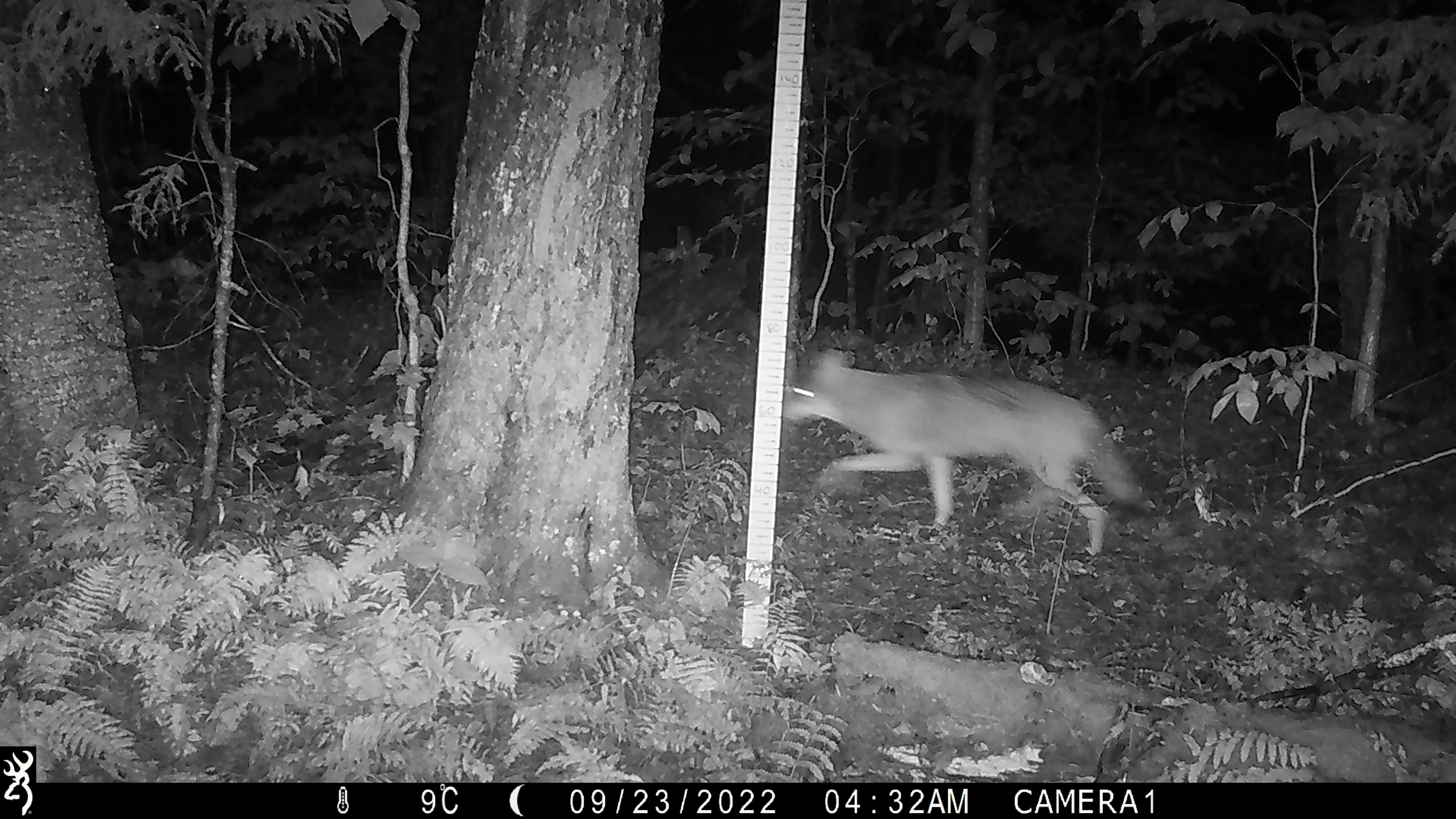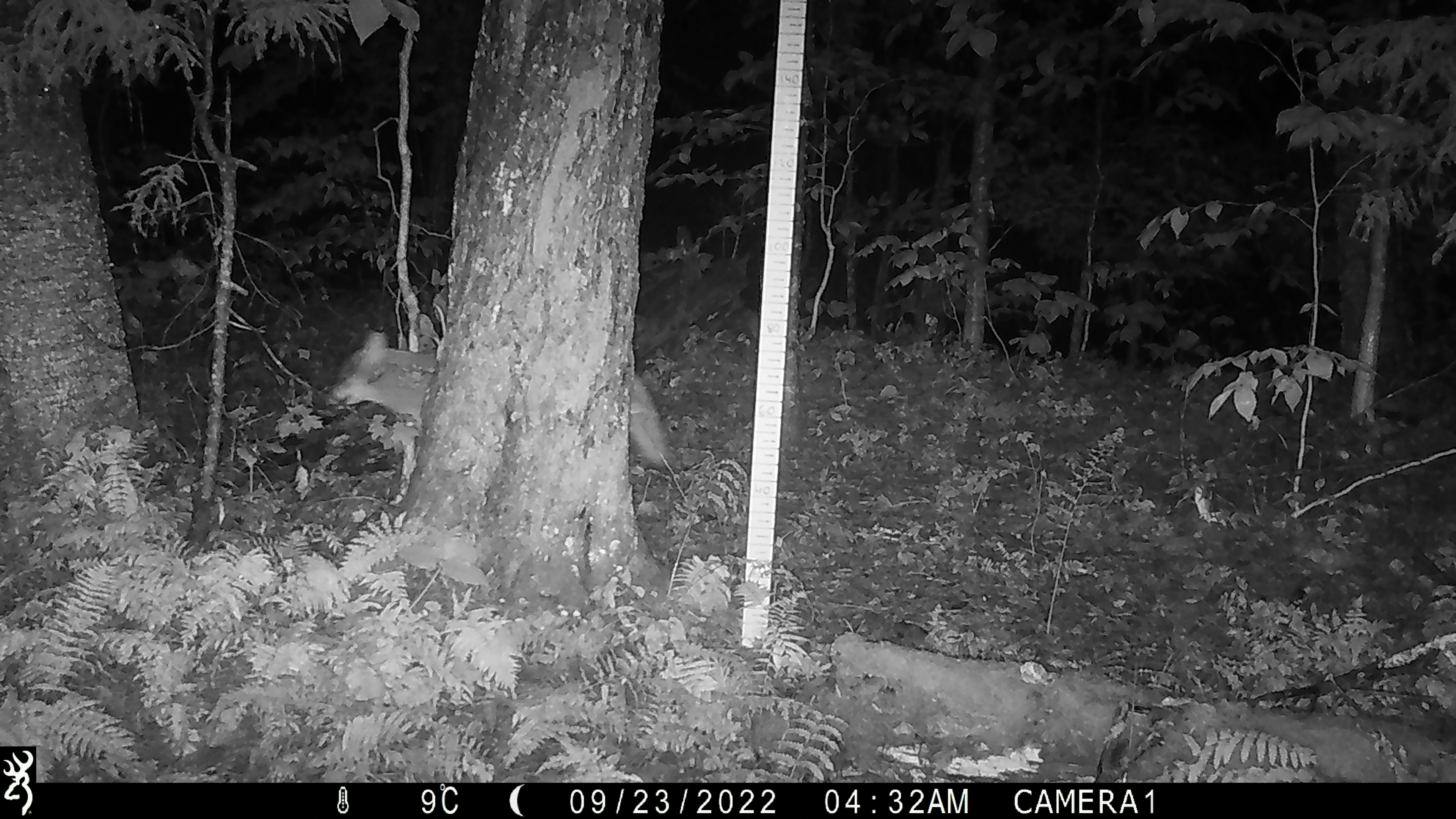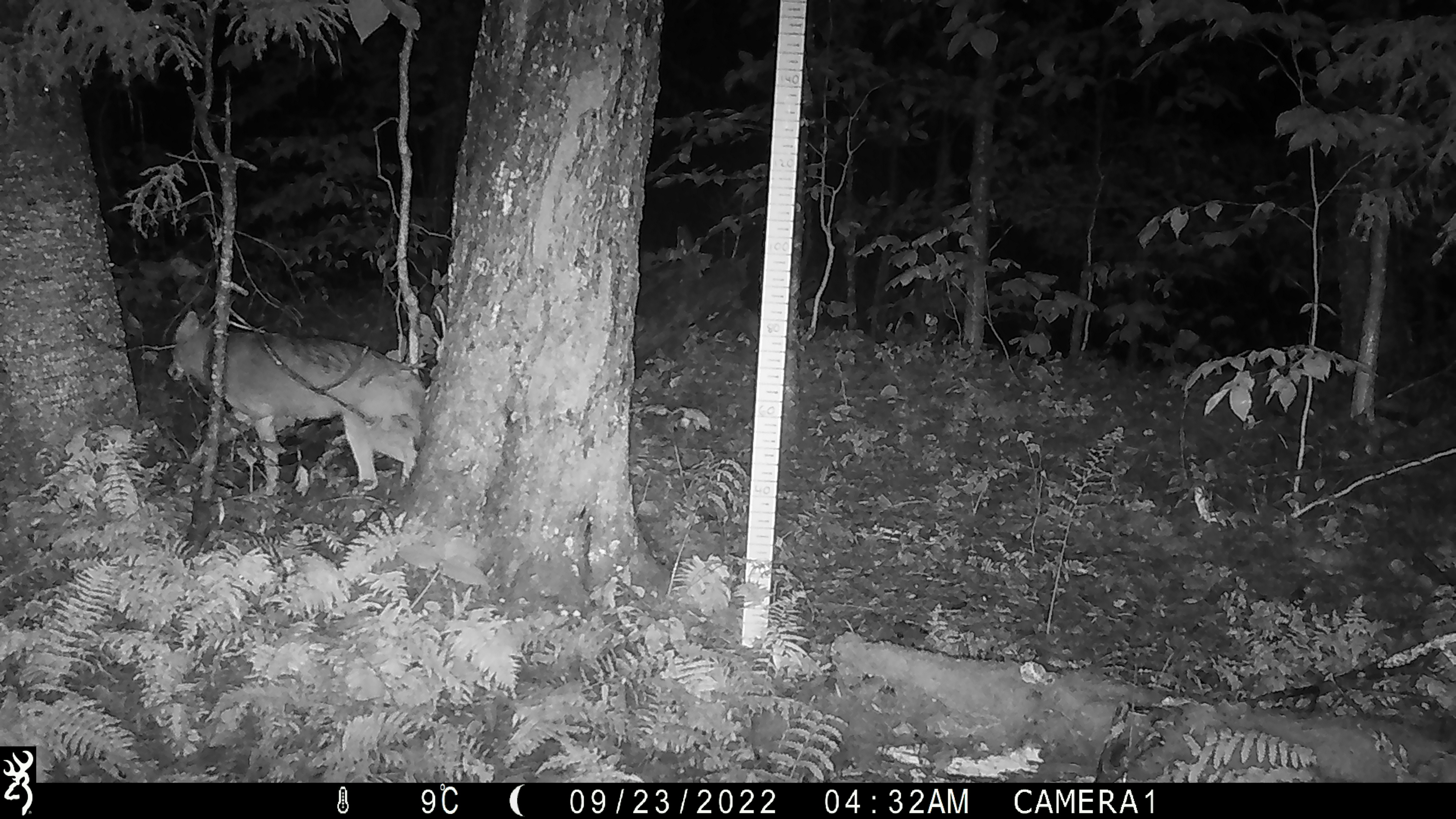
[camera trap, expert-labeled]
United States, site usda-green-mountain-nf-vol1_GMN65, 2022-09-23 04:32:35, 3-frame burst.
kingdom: Animalia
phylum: Chordata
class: Mammalia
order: Carnivora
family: Canidae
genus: Canis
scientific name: Canis latrans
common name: coyote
Coyote (Canis latrans).